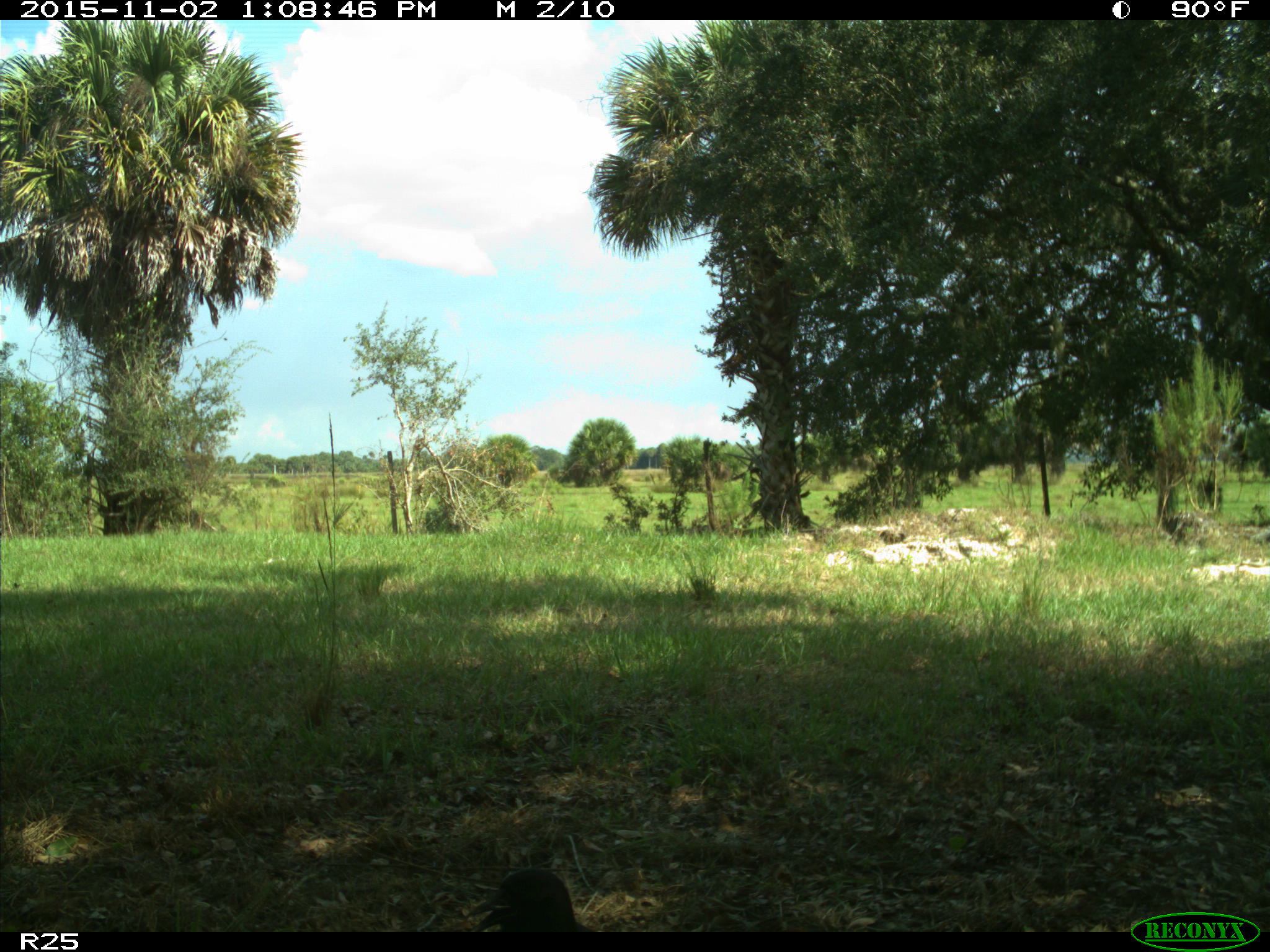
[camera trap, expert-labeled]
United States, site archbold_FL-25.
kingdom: Animalia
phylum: Chordata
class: Aves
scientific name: Aves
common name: birds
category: unidentified bird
Unidentified bird (birds) (Aves).